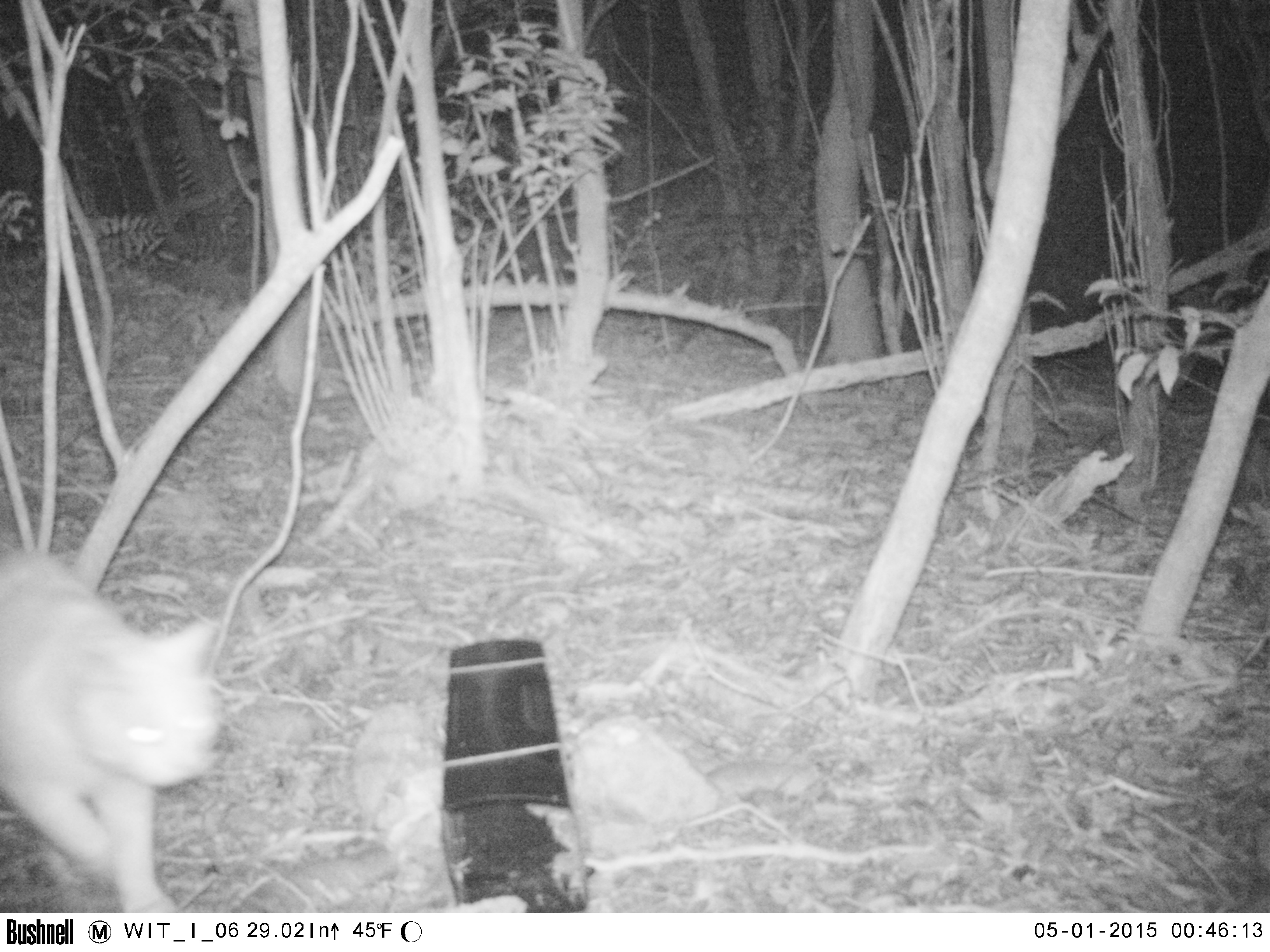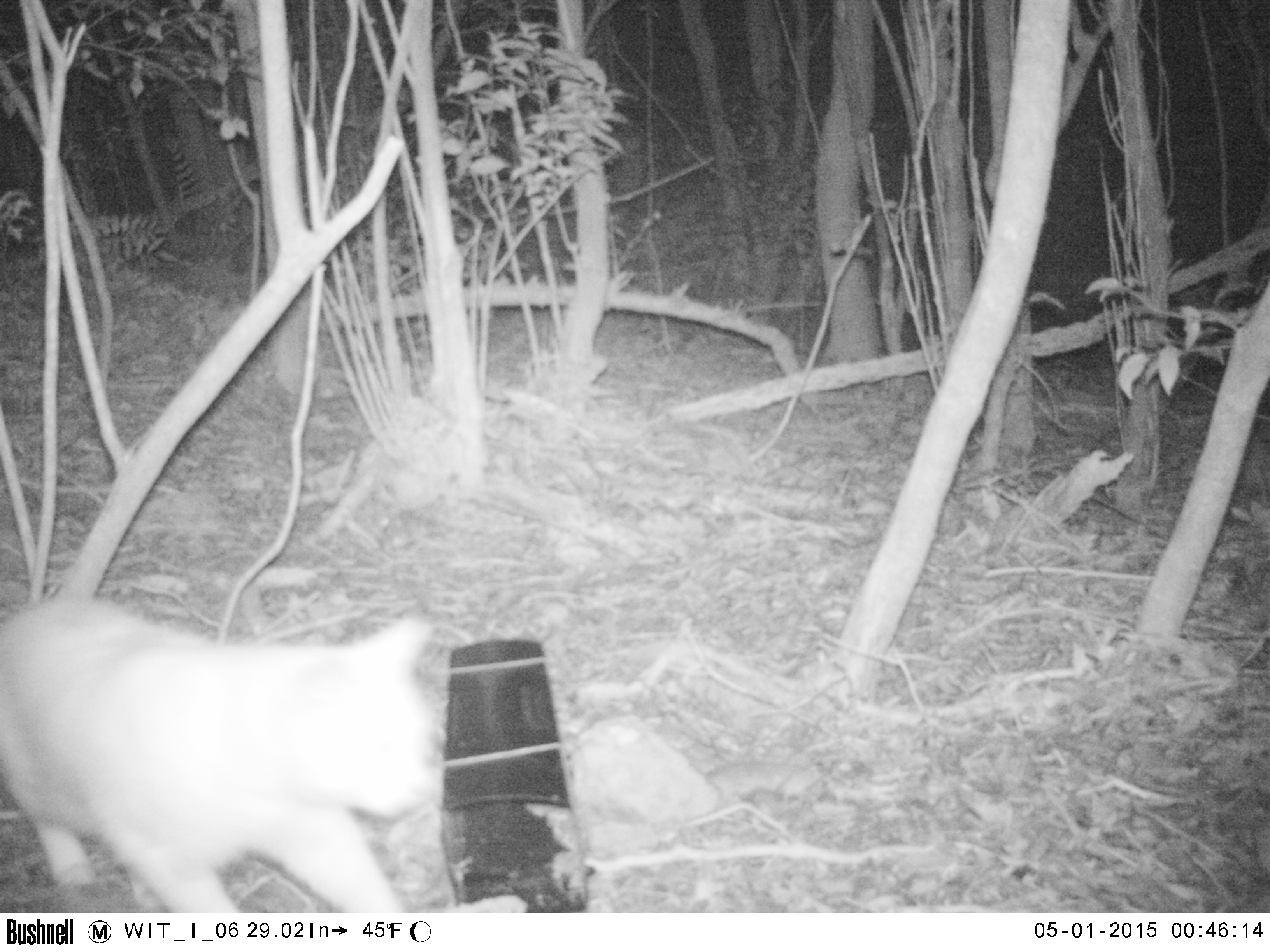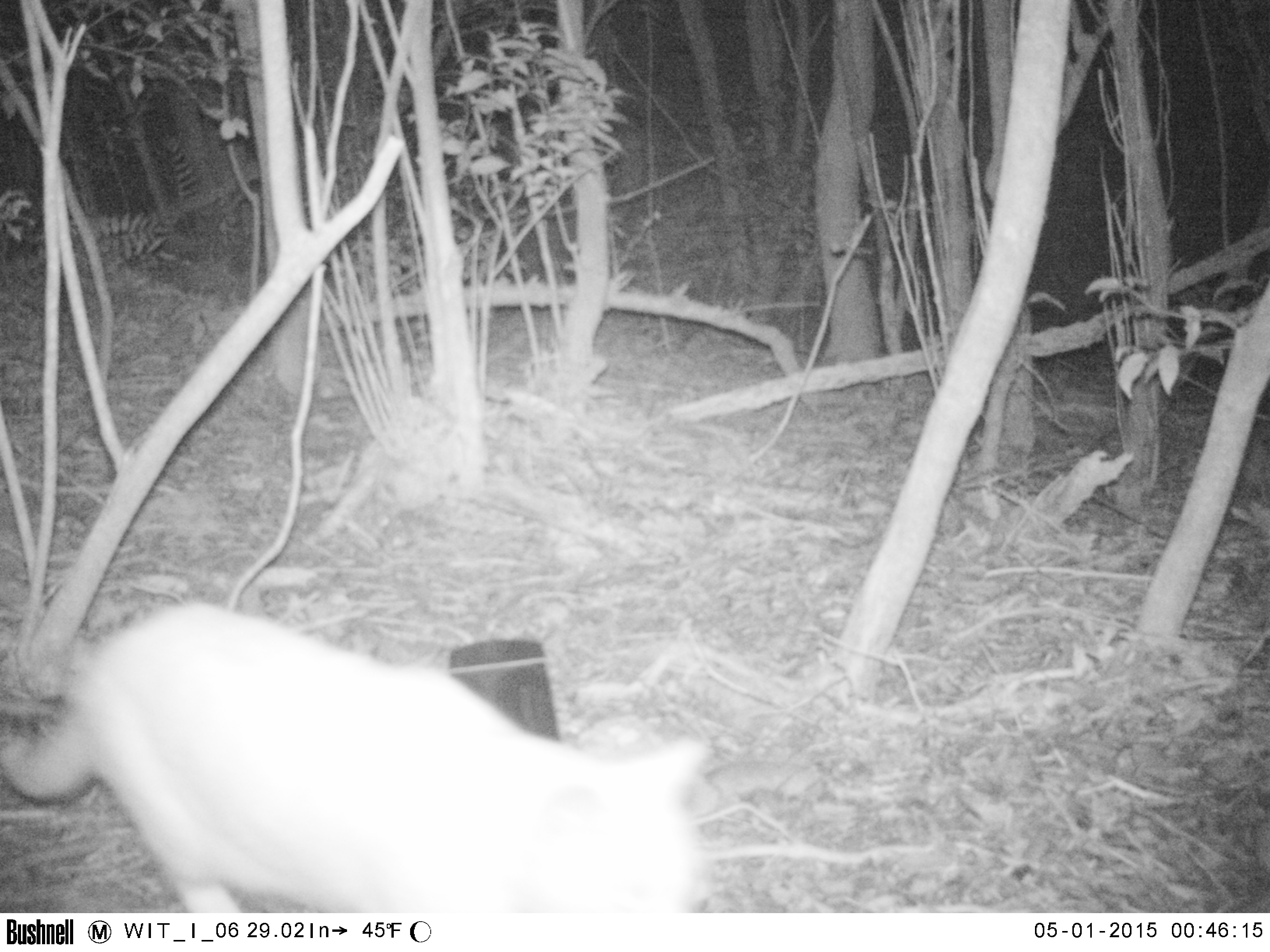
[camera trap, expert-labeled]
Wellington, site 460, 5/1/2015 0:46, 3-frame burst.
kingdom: Animalia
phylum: Chordata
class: Mammalia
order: Carnivora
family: Felidae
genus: Felis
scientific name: Felis catus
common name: cat